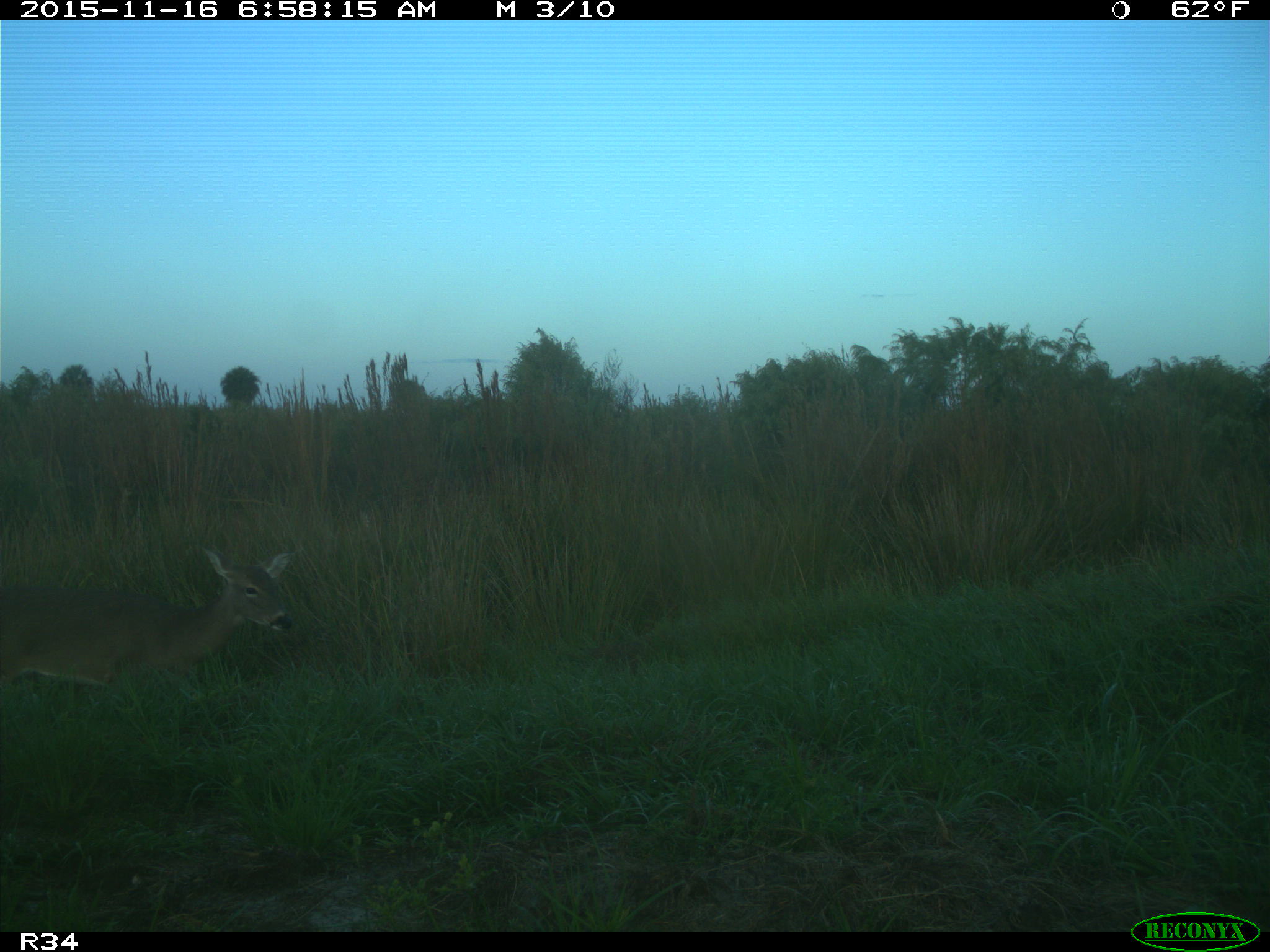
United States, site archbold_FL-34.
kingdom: Animalia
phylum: Chordata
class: Mammalia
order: Artiodactyla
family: Cervidae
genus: Odocoileus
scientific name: Odocoileus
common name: deer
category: unidentified deer